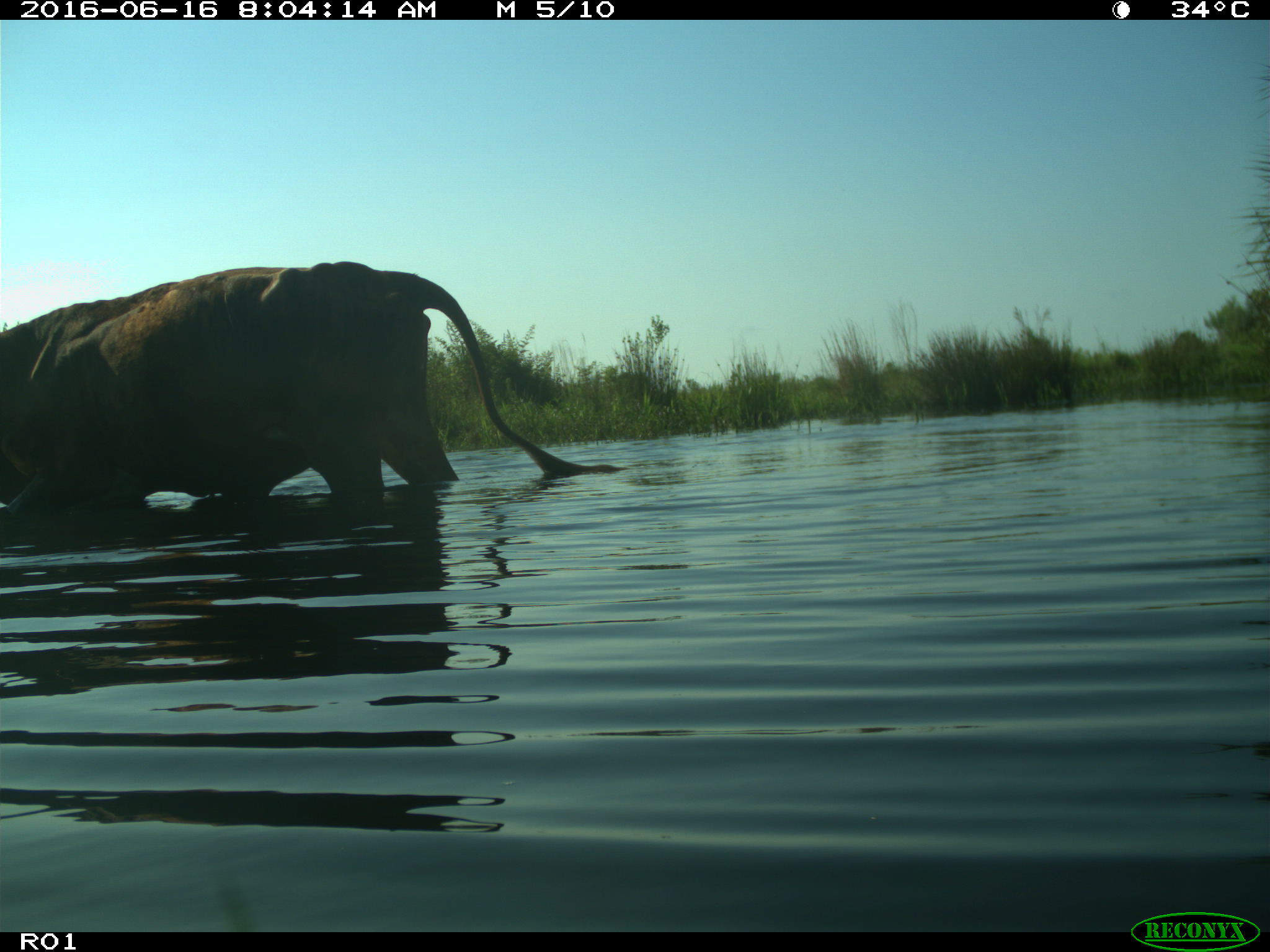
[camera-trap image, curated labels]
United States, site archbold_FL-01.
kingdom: Animalia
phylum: Chordata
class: Mammalia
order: Artiodactyla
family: Bovidae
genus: Bos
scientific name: Bos taurus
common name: domestic cow